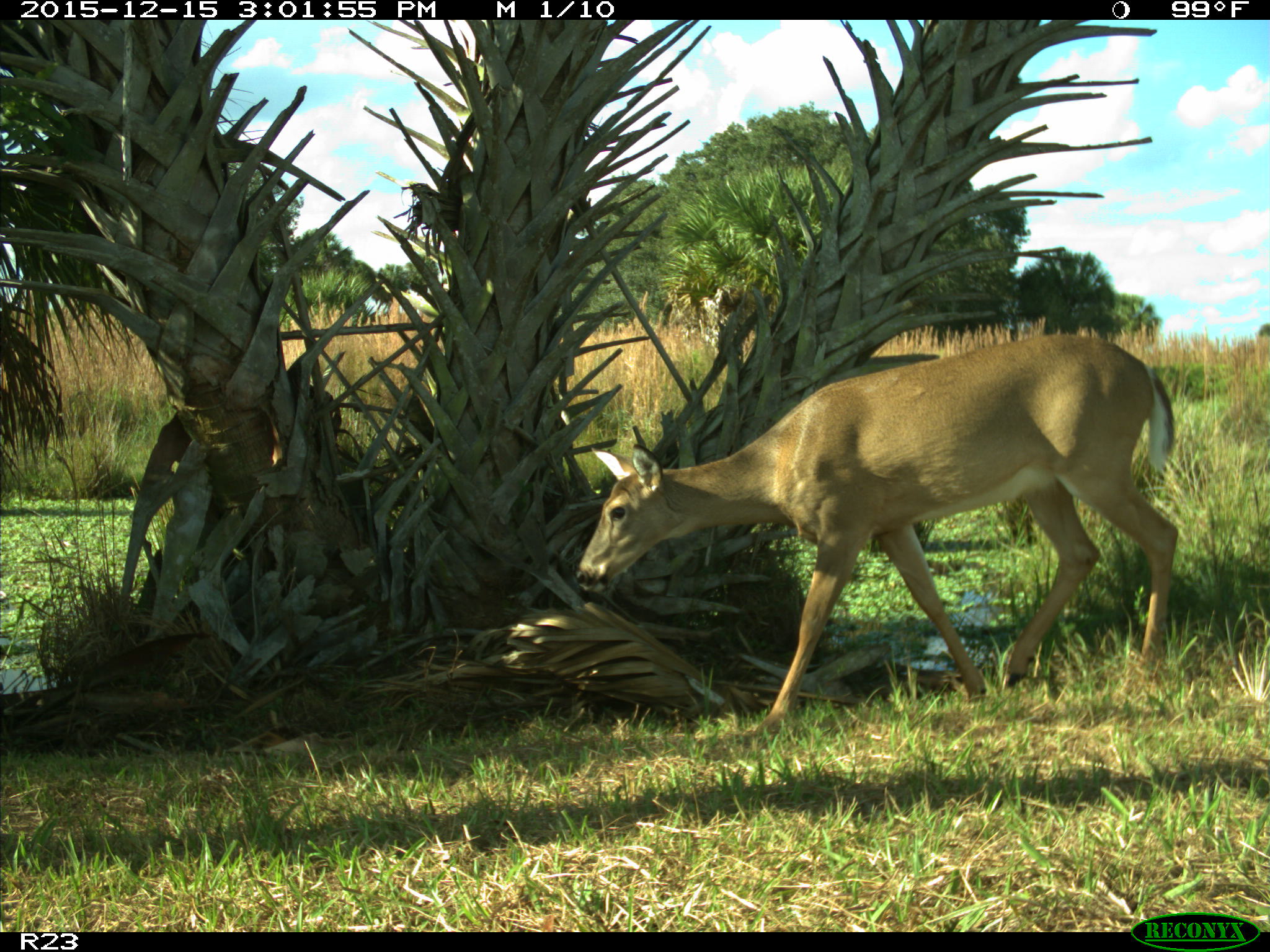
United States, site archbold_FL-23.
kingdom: Animalia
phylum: Chordata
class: Mammalia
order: Artiodactyla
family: Cervidae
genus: Odocoileus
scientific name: Odocoileus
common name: deer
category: unidentified deer